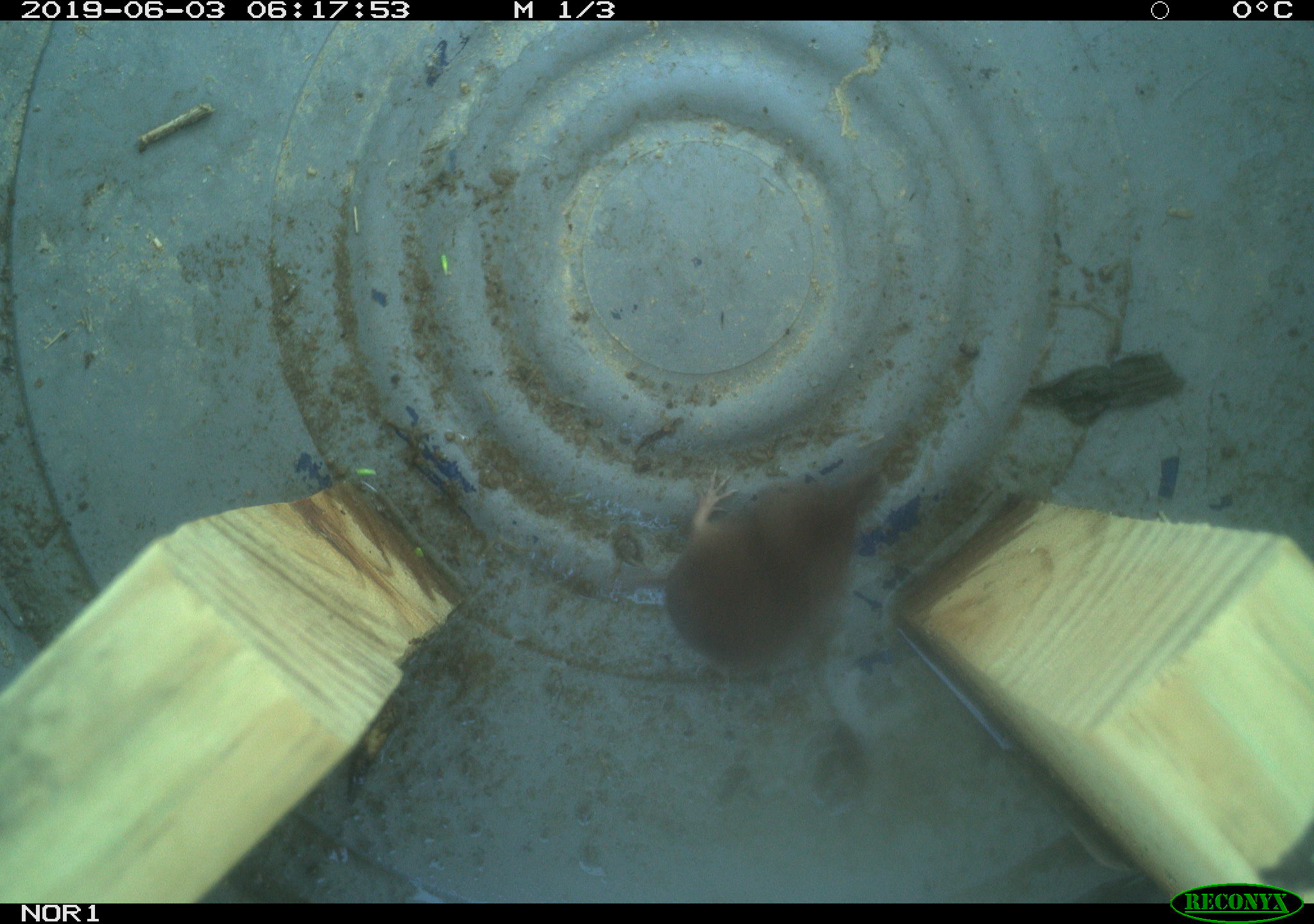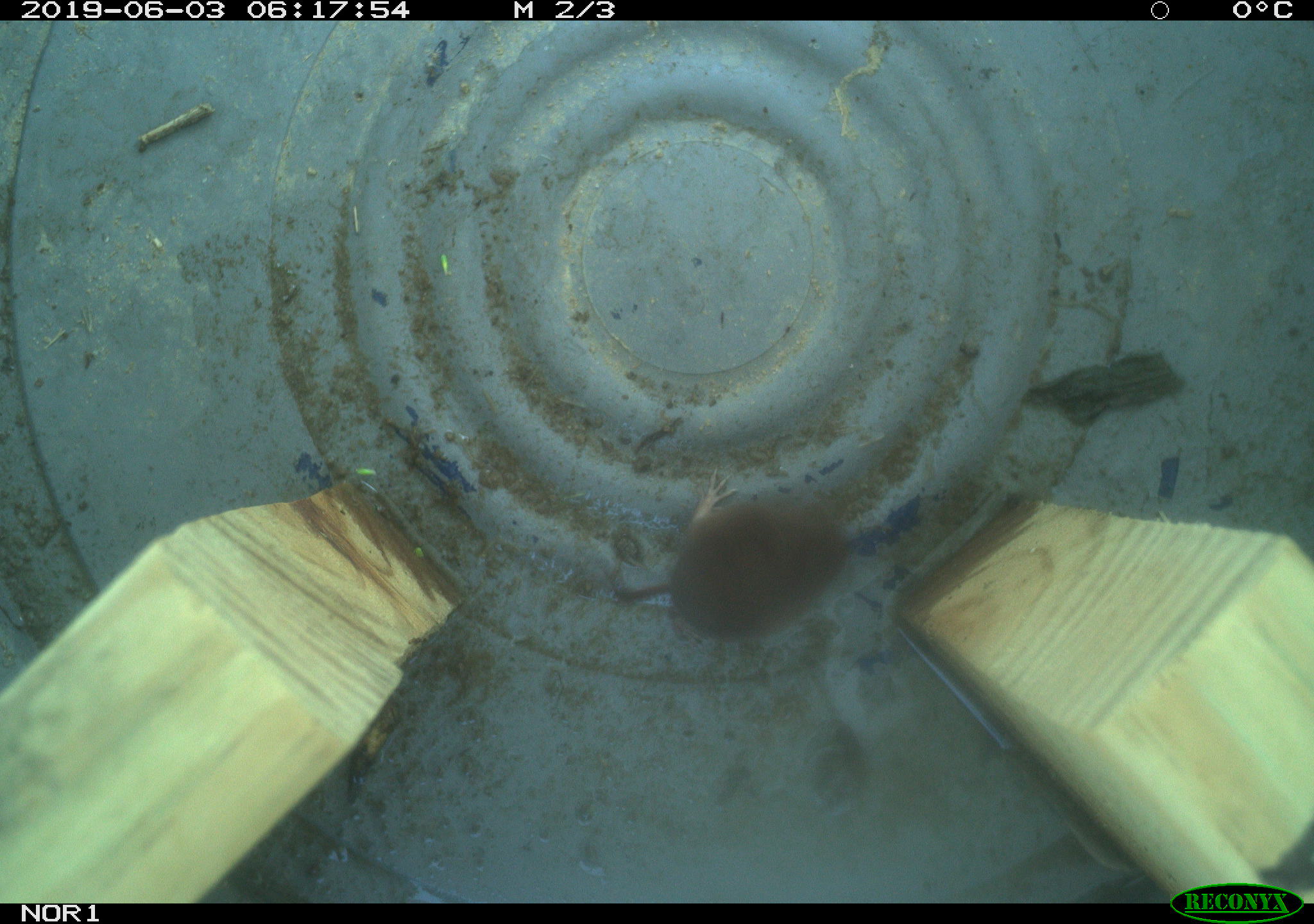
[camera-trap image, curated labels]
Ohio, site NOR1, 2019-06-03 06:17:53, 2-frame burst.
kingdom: Animalia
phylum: Chordata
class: Mammalia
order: Eulipotyphla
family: Soricidae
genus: Sorex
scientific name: Sorex cinereus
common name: masked shrew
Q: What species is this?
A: Masked shrew (Sorex cinereus).